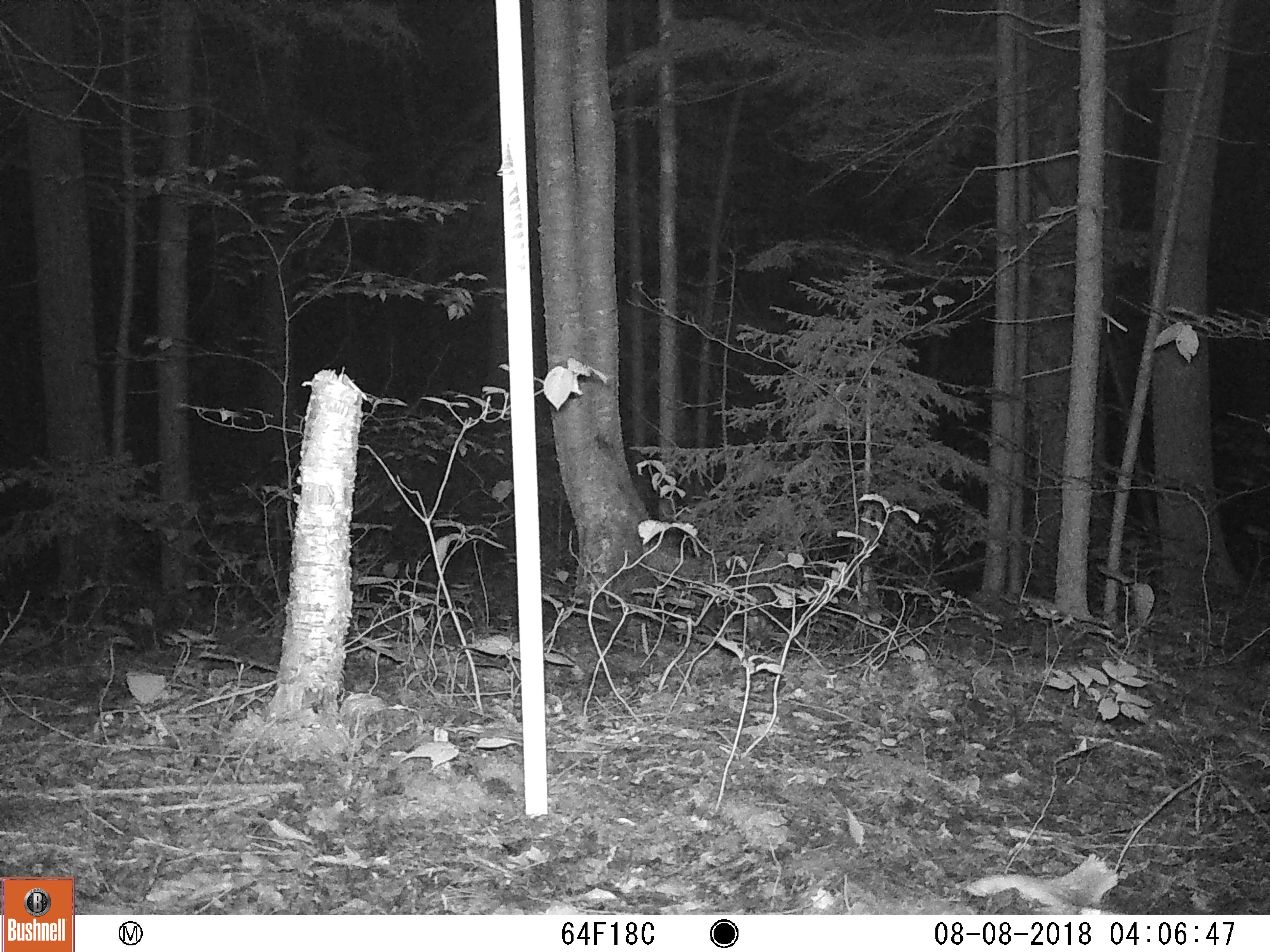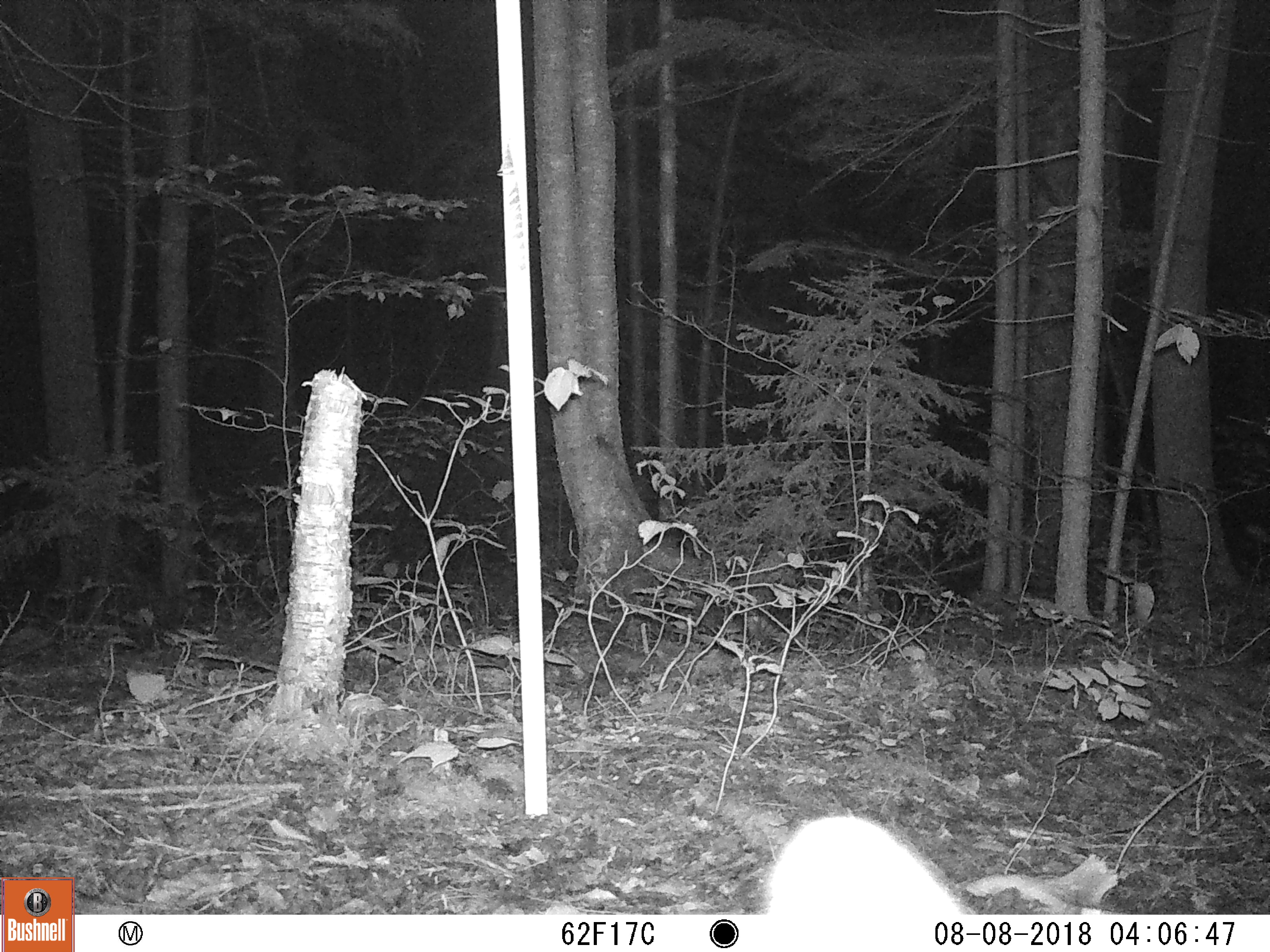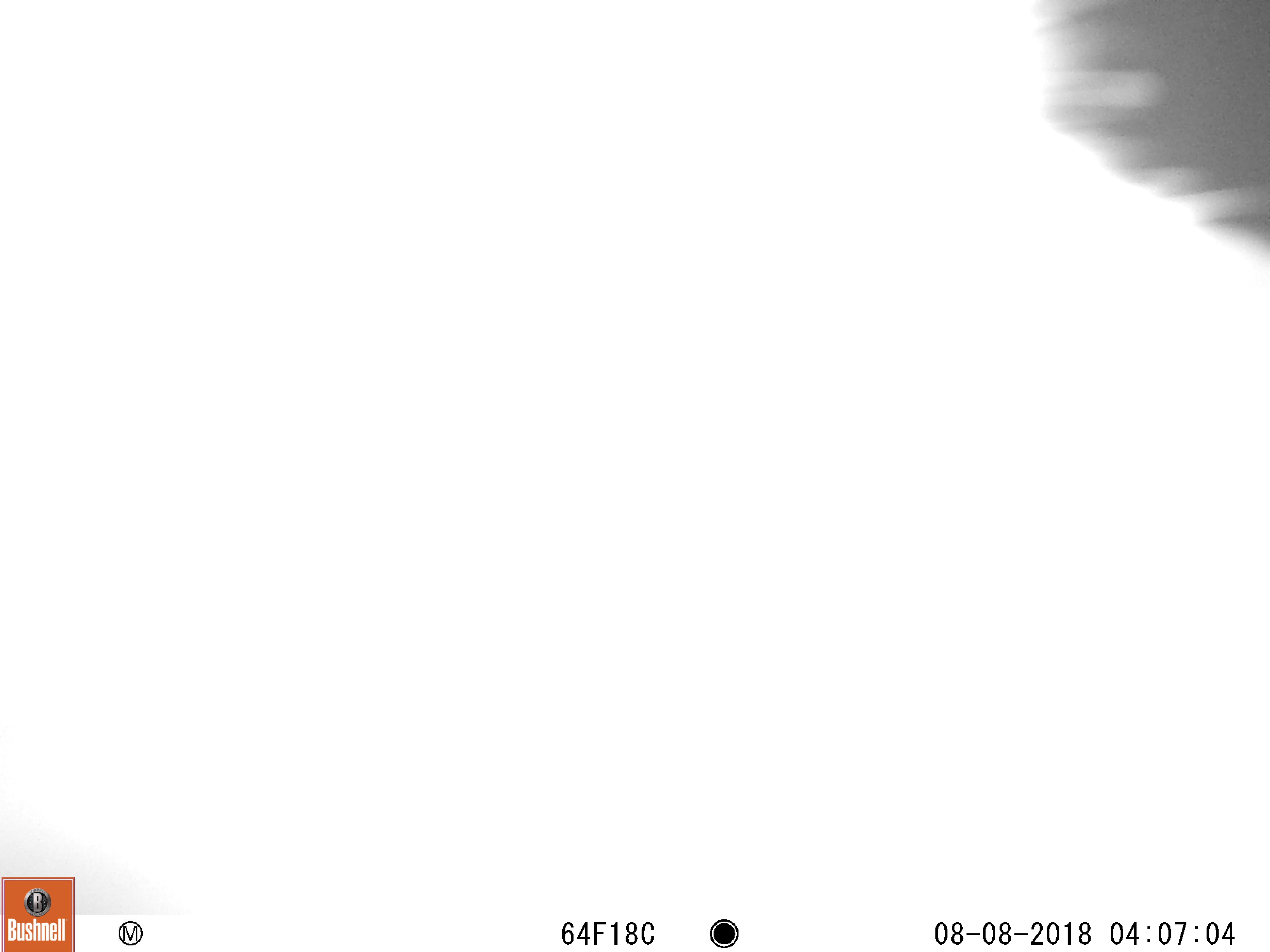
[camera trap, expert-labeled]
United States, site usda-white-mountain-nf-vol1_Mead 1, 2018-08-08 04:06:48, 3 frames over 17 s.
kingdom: Animalia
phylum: Chordata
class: Mammalia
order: Carnivora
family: Ursidae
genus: Ursus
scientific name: Ursus americanus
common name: black bear